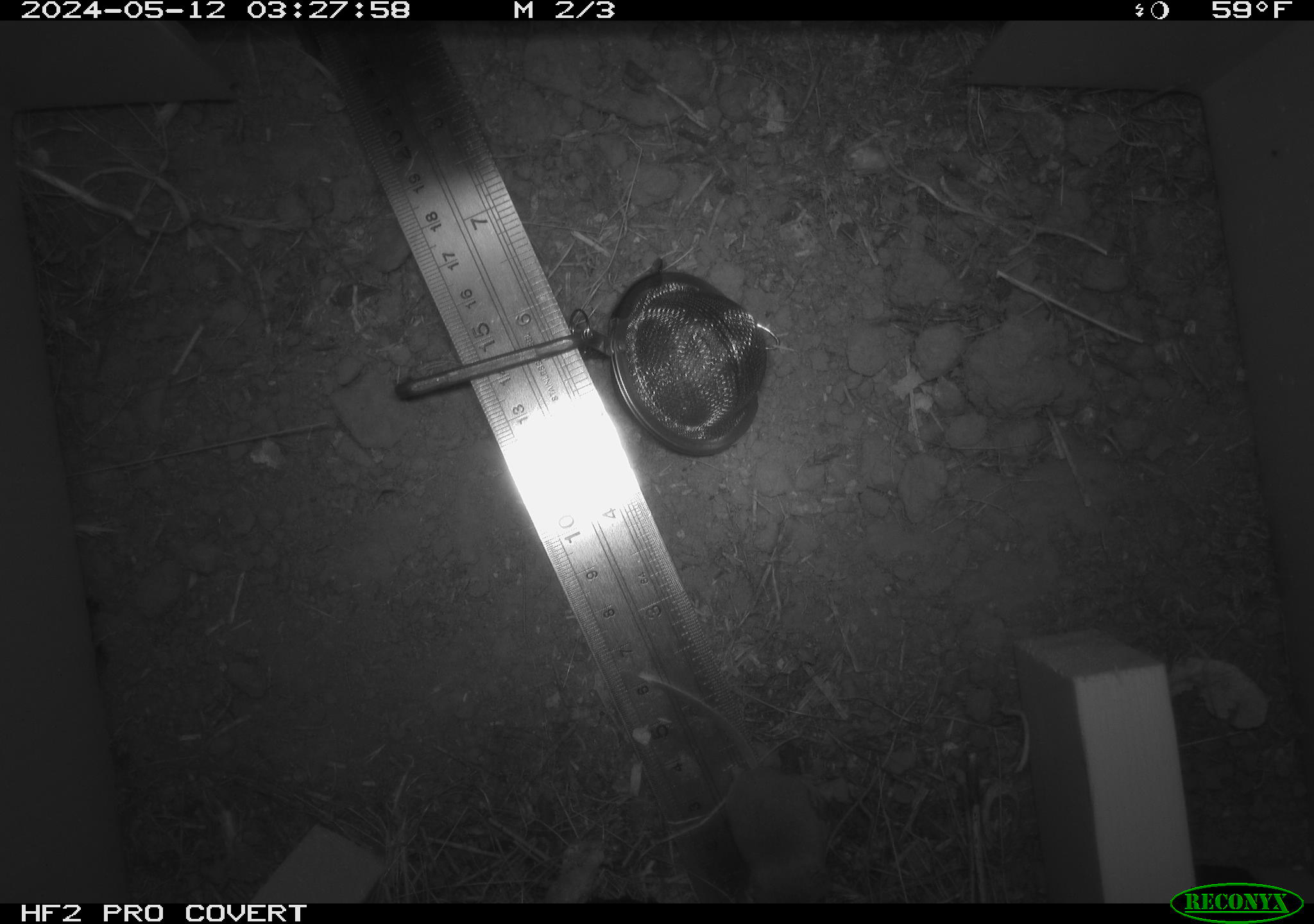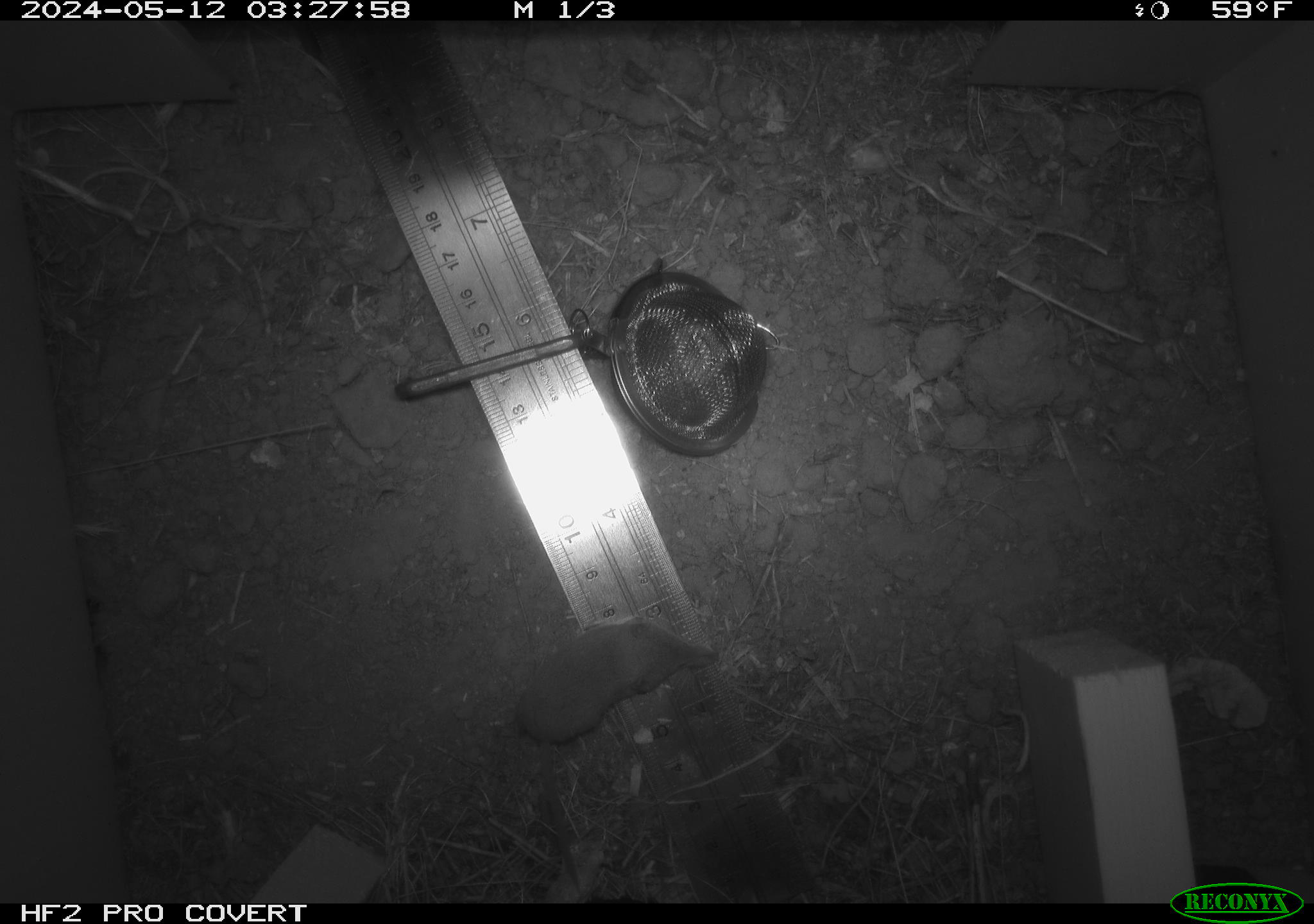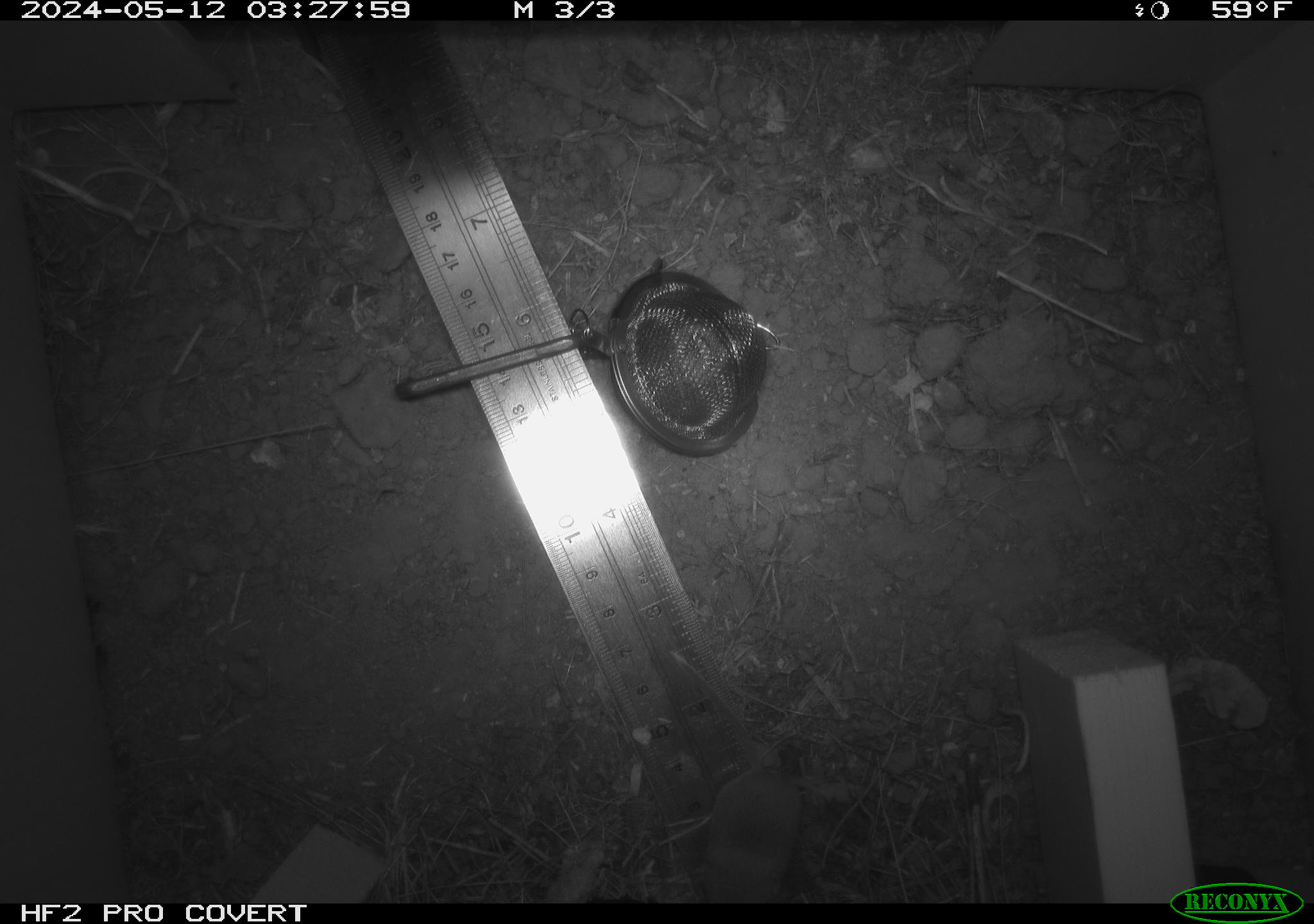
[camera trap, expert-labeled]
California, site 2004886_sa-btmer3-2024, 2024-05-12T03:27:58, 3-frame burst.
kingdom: Animalia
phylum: Chordata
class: Mammalia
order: Eulipotyphla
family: Soricidae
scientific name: Soricidae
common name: shrews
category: soricidae family